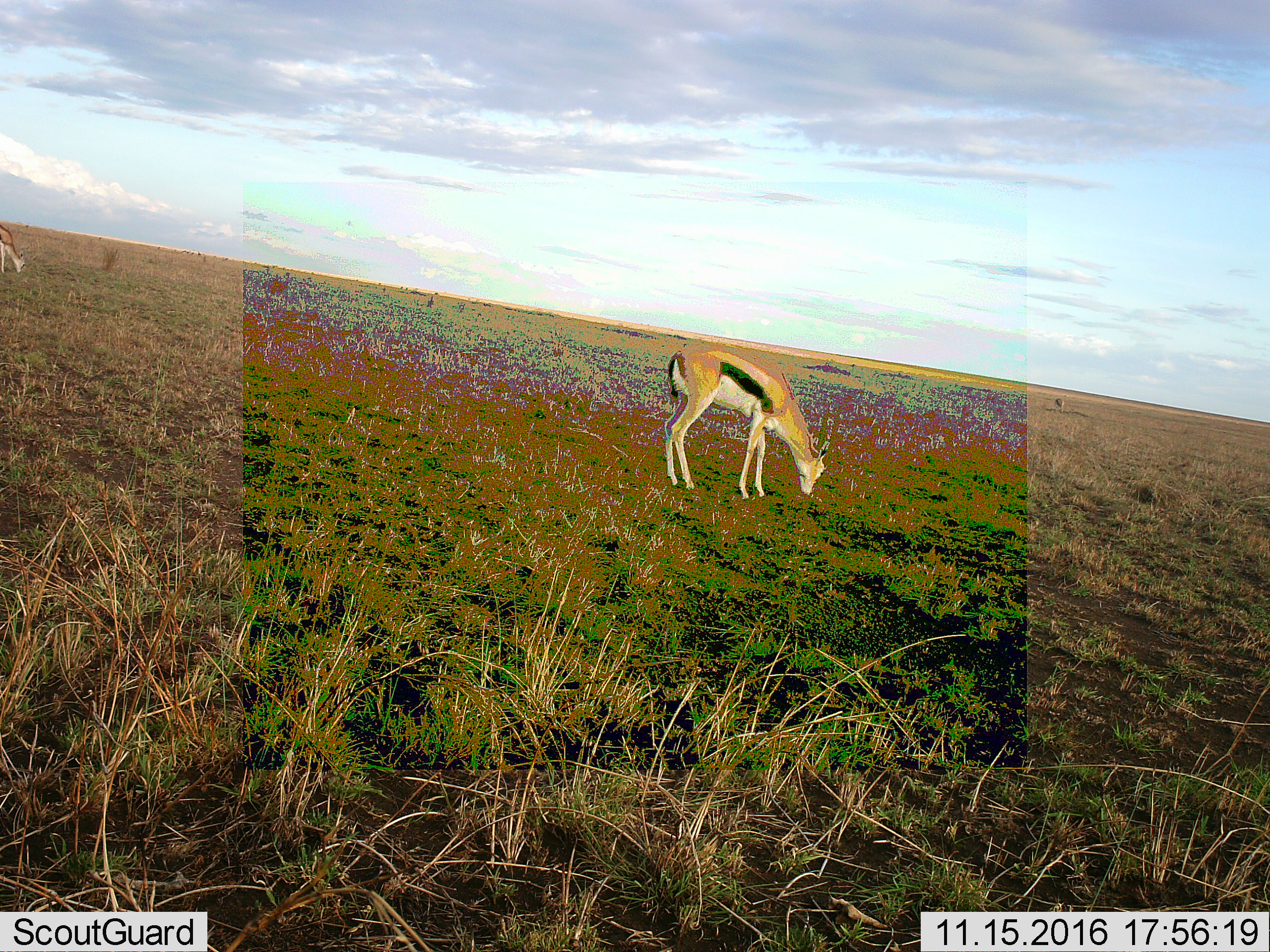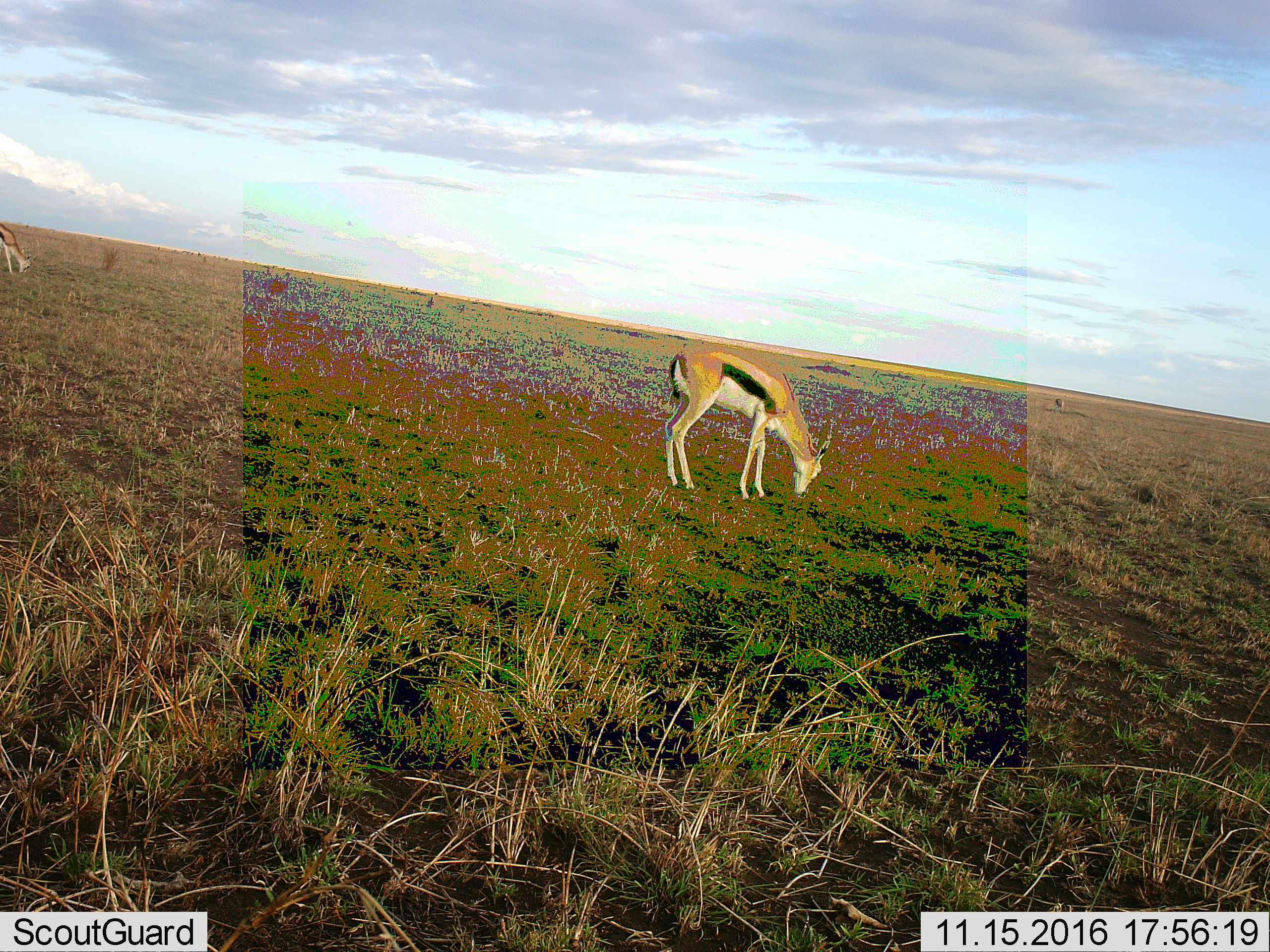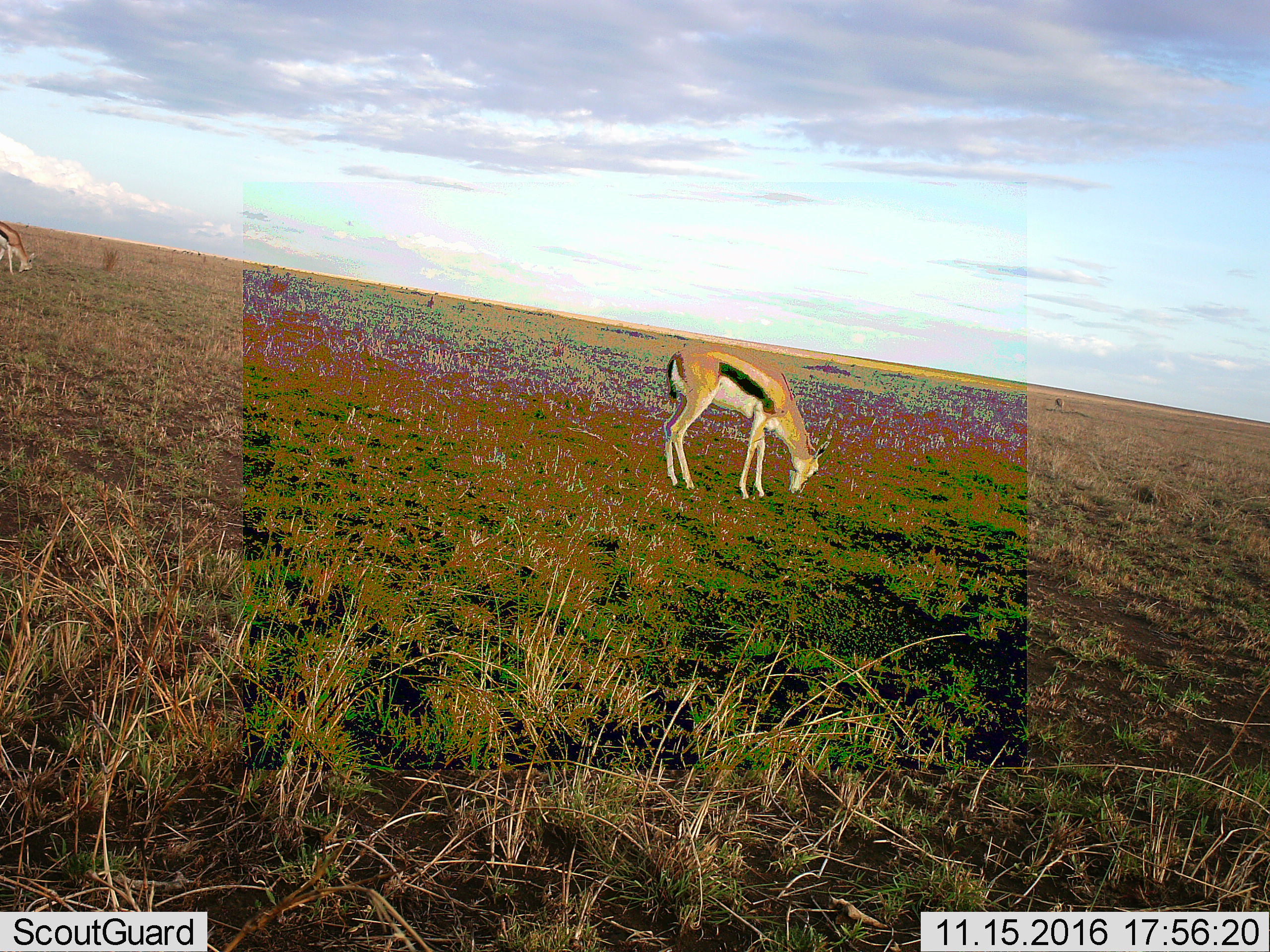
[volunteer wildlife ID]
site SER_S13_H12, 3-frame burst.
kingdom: Animalia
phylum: Chordata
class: Mammalia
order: Artiodactyla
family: Bovidae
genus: Eudorcas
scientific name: Eudorcas thomsonii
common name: thomson's gazelle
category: gazellethomsons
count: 2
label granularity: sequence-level